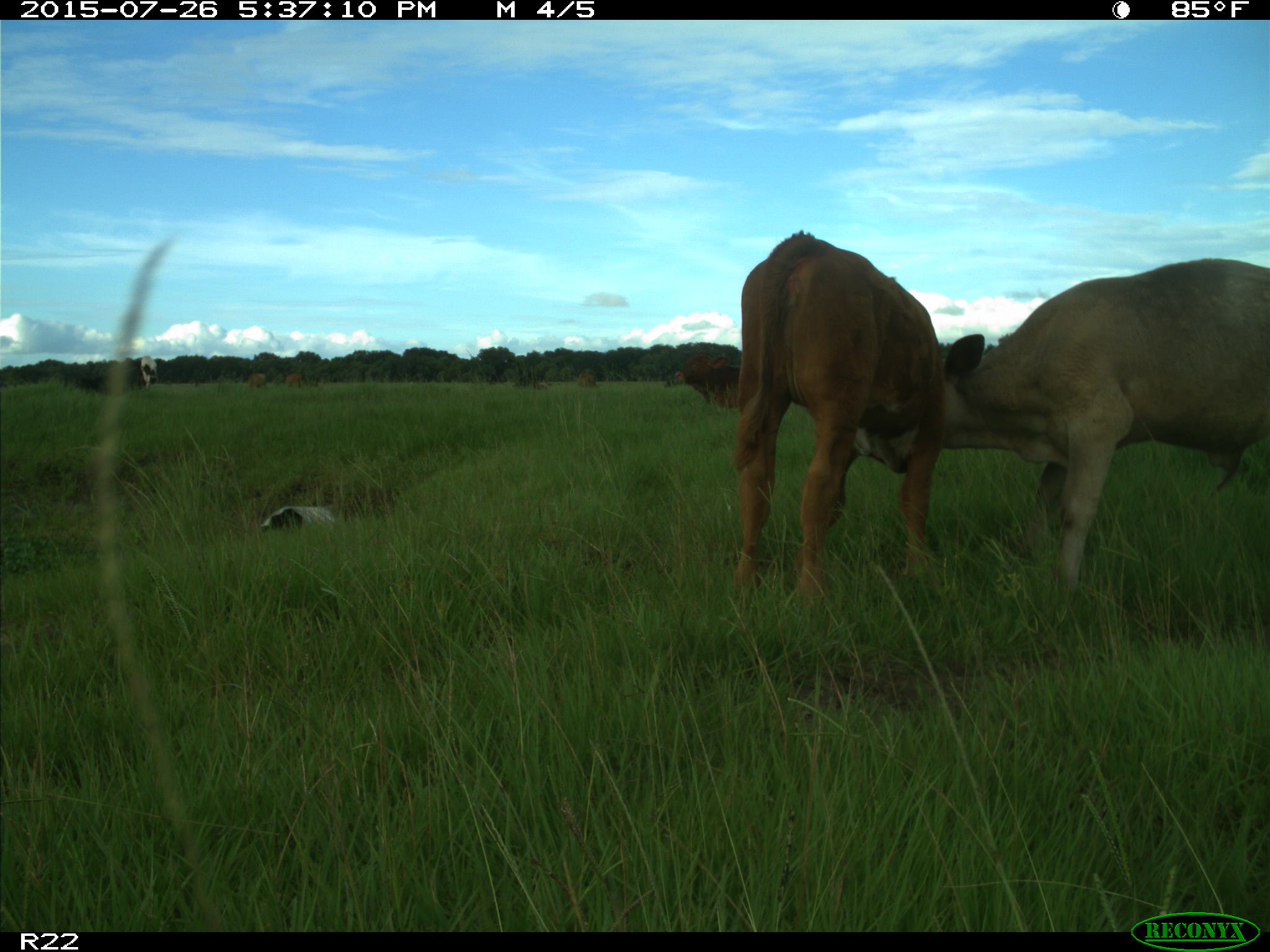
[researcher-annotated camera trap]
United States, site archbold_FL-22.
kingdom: Animalia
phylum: Chordata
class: Mammalia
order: Artiodactyla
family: Bovidae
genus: Bos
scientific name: Bos taurus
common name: domestic cow